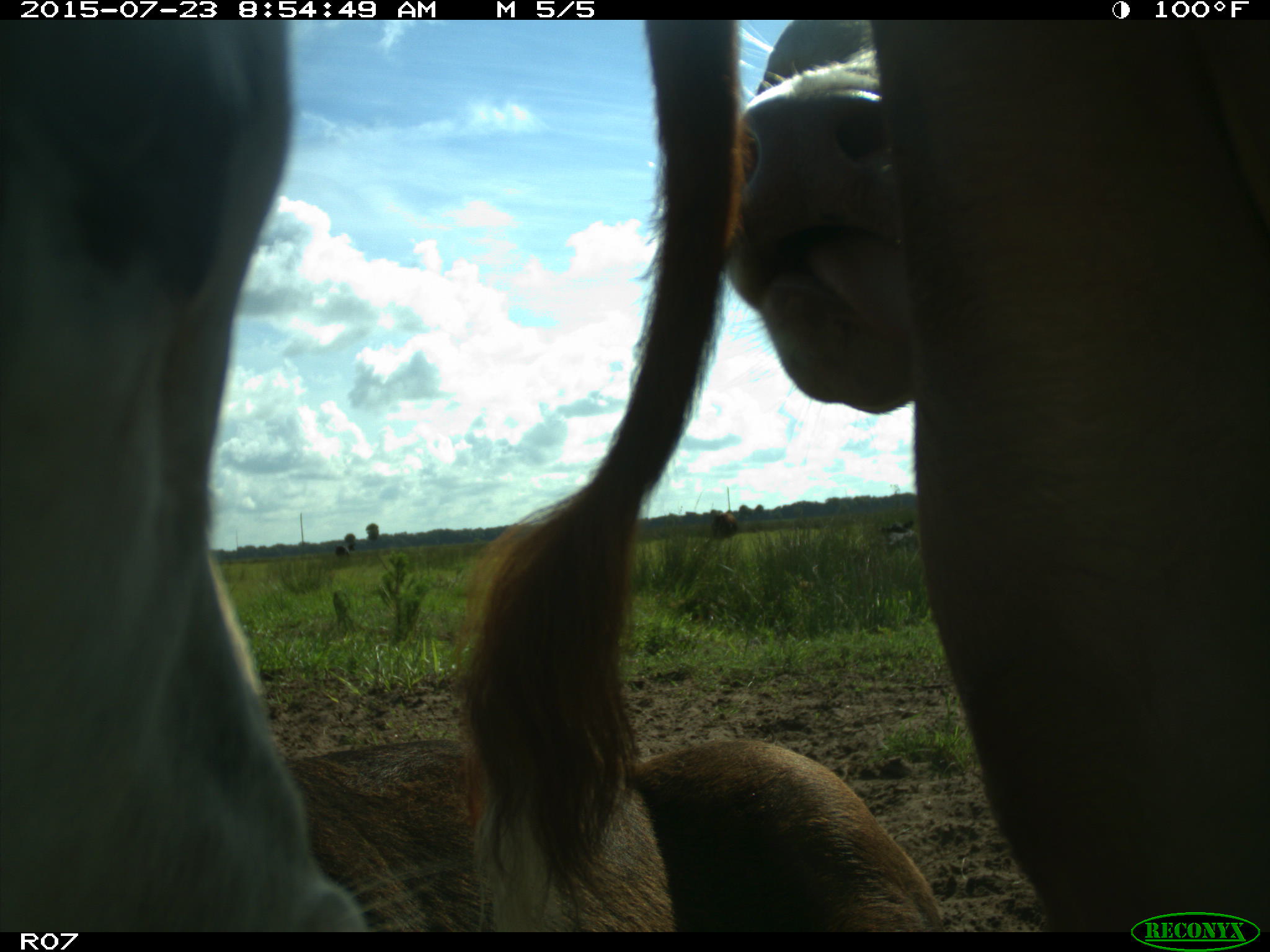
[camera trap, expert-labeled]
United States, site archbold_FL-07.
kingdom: Animalia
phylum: Chordata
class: Mammalia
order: Artiodactyla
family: Bovidae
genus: Bos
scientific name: Bos taurus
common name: domestic cow